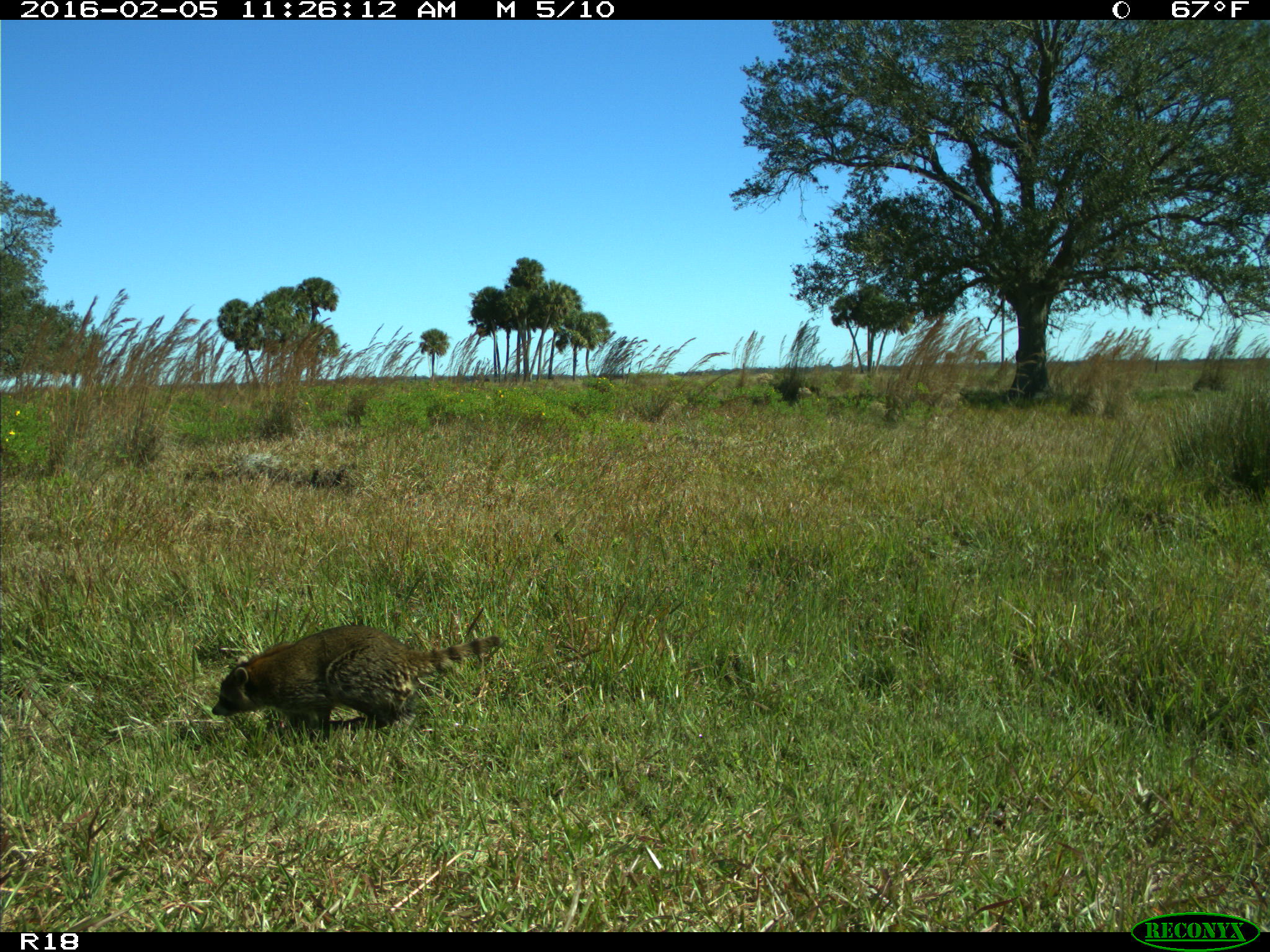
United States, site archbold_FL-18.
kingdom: Animalia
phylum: Chordata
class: Mammalia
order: Carnivora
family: Procyonidae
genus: Procyon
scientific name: Procyon lotor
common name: common raccoon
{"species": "Procyon lotor (common raccoon)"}